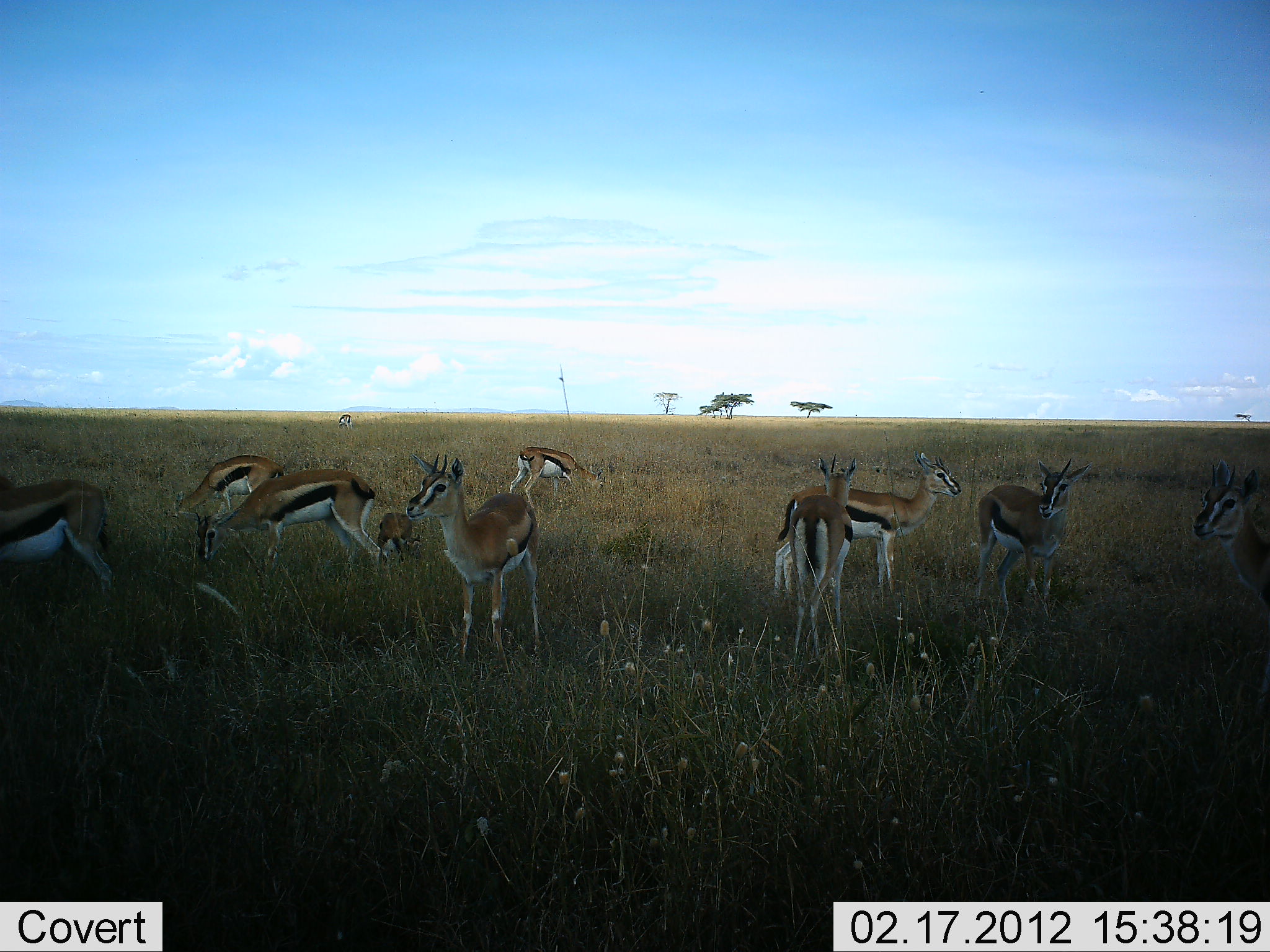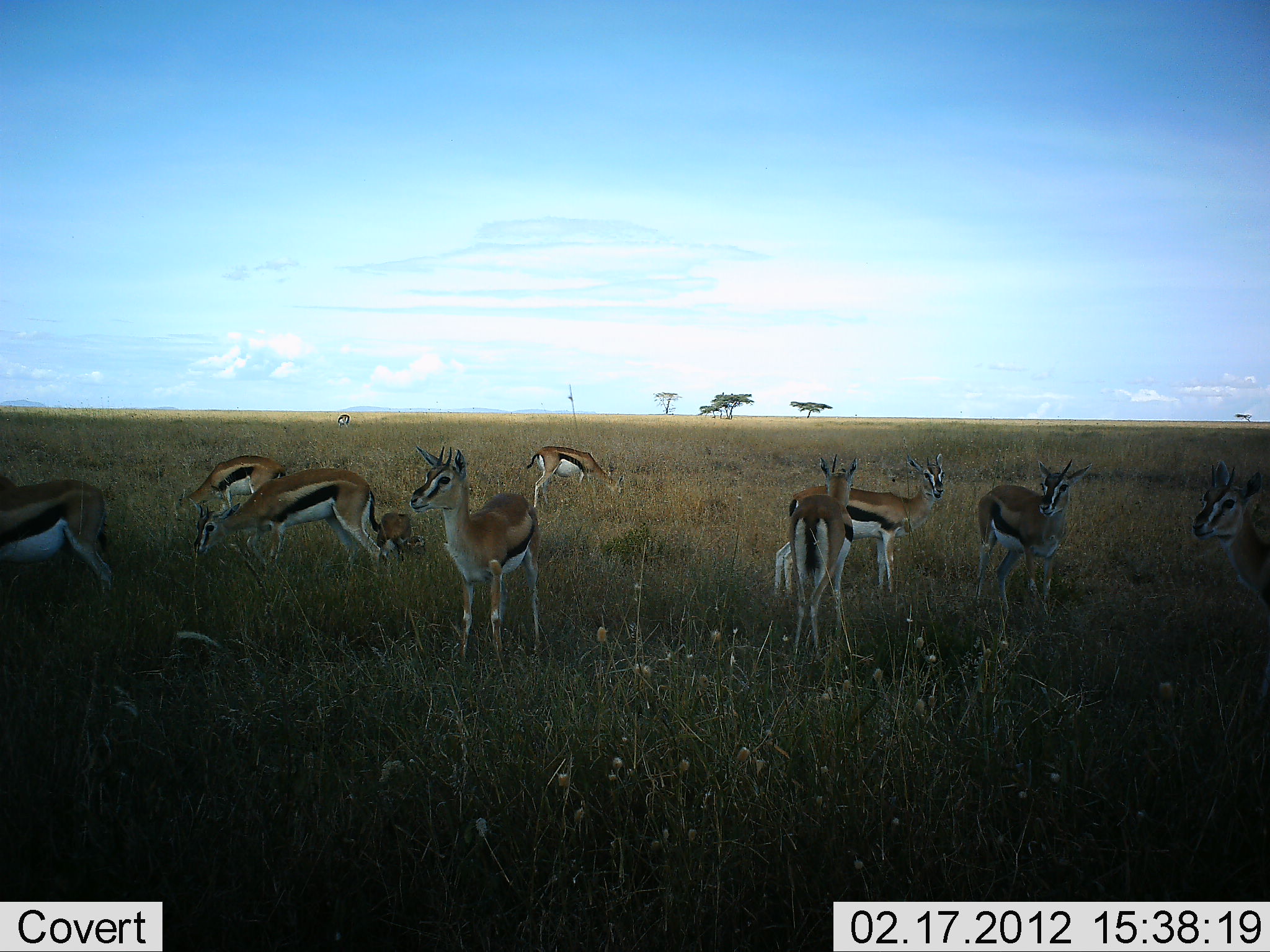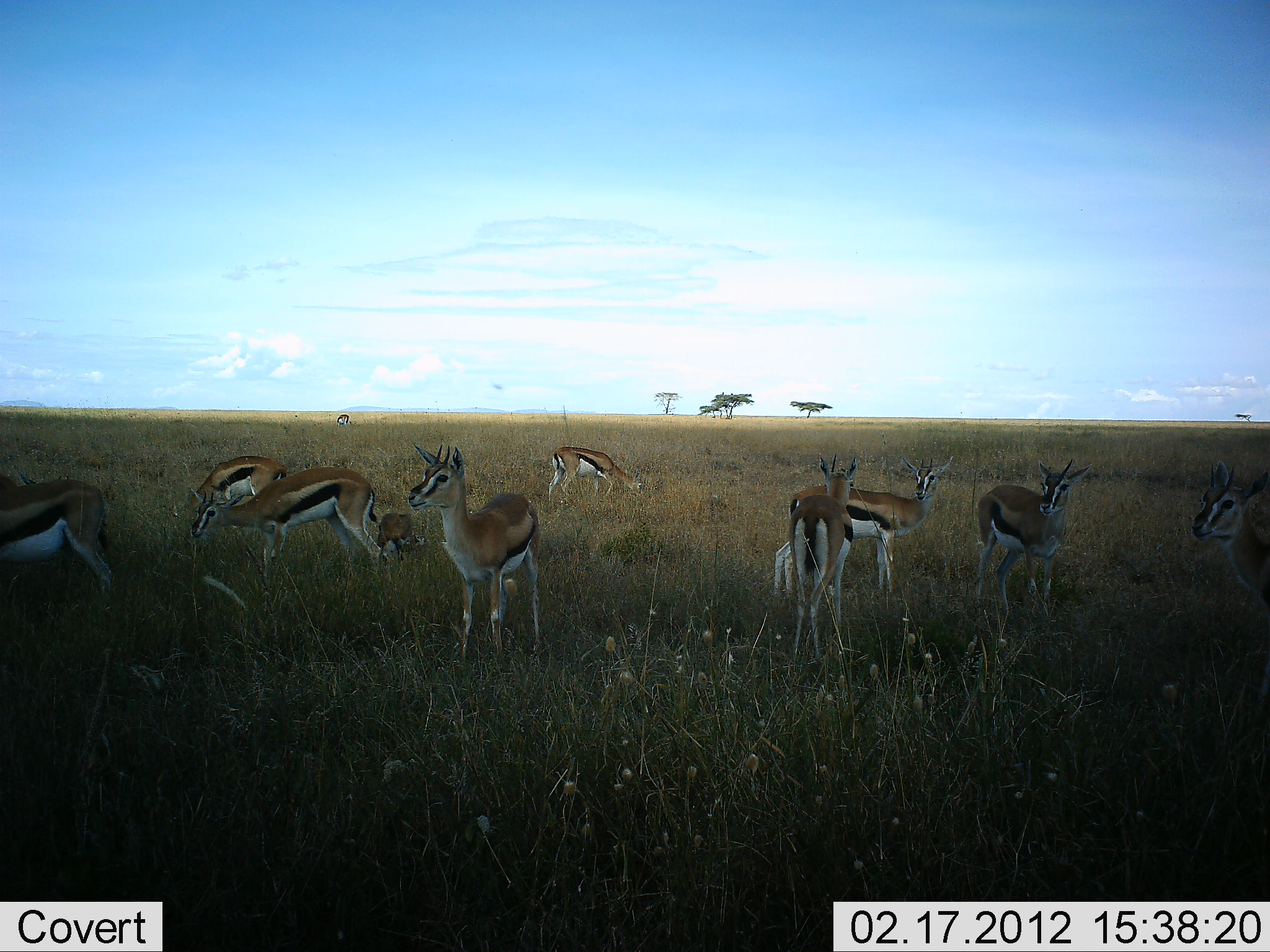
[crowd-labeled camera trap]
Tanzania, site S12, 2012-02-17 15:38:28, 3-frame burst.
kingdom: Animalia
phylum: Chordata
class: Mammalia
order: Artiodactyla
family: Bovidae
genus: Eudorcas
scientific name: Eudorcas thomsonii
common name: thomson's gazelle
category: gazellethomsons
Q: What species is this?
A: Gazellethomsons (thomson's gazelle) (Eudorcas thomsonii).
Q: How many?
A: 10.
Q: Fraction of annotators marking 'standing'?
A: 91%.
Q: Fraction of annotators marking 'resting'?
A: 14%.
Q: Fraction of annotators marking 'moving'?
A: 5%.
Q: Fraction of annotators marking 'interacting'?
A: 5%.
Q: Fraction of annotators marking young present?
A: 14%.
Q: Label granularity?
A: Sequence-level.